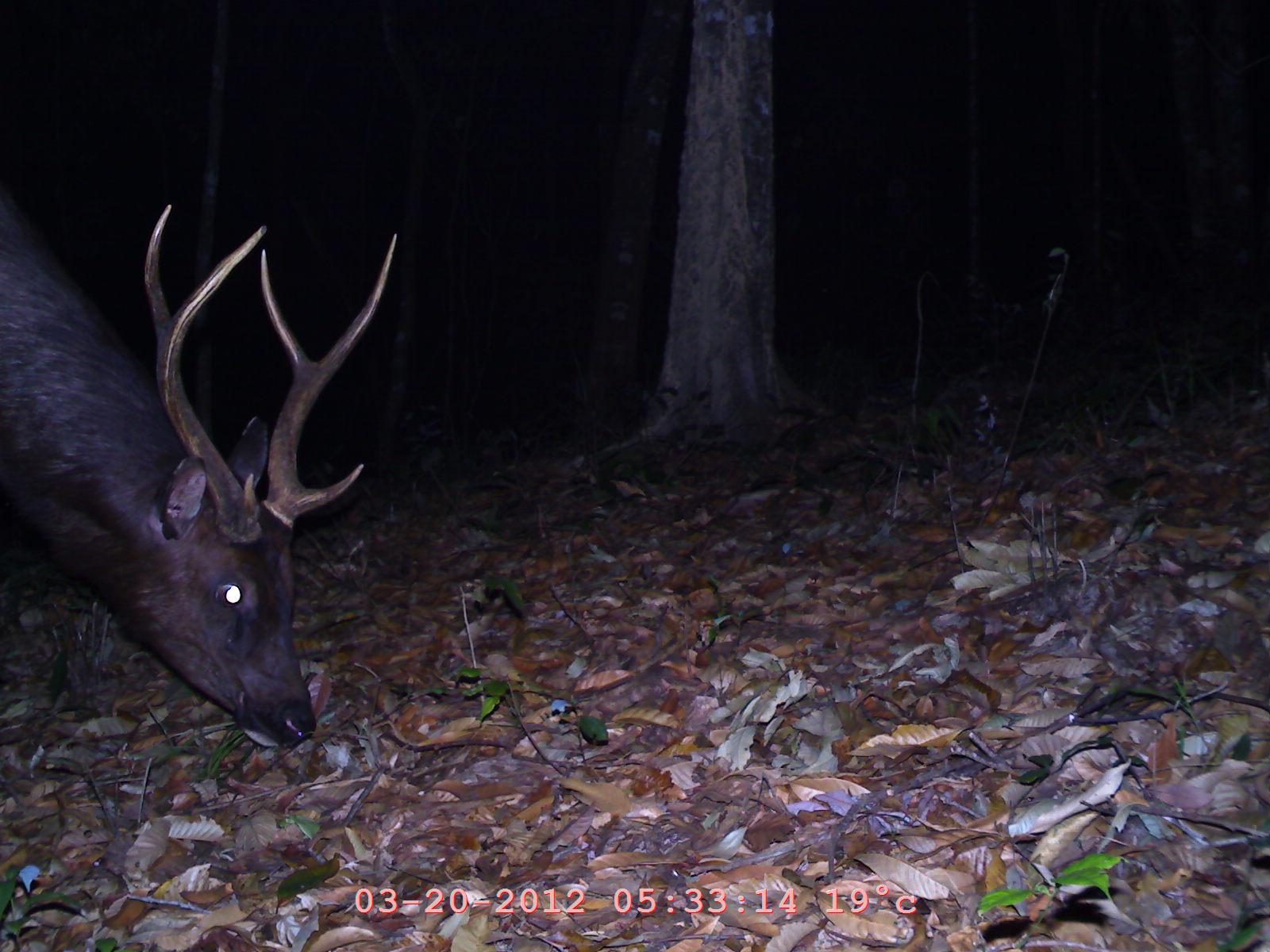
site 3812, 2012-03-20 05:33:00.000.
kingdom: Animalia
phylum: Chordata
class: Mammalia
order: Artiodactyla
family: Cervidae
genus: Rusa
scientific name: Rusa unicolor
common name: sambar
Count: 1.